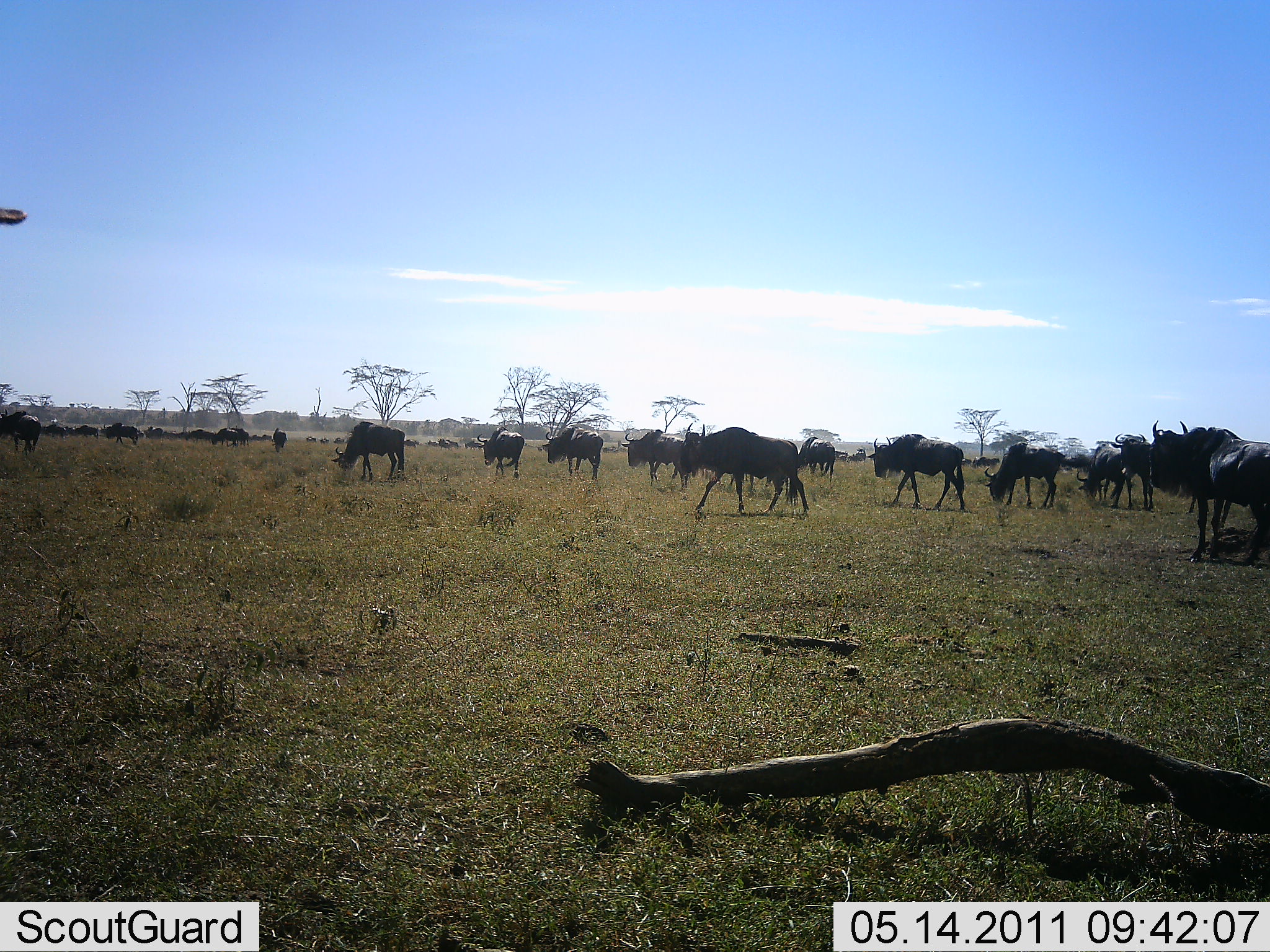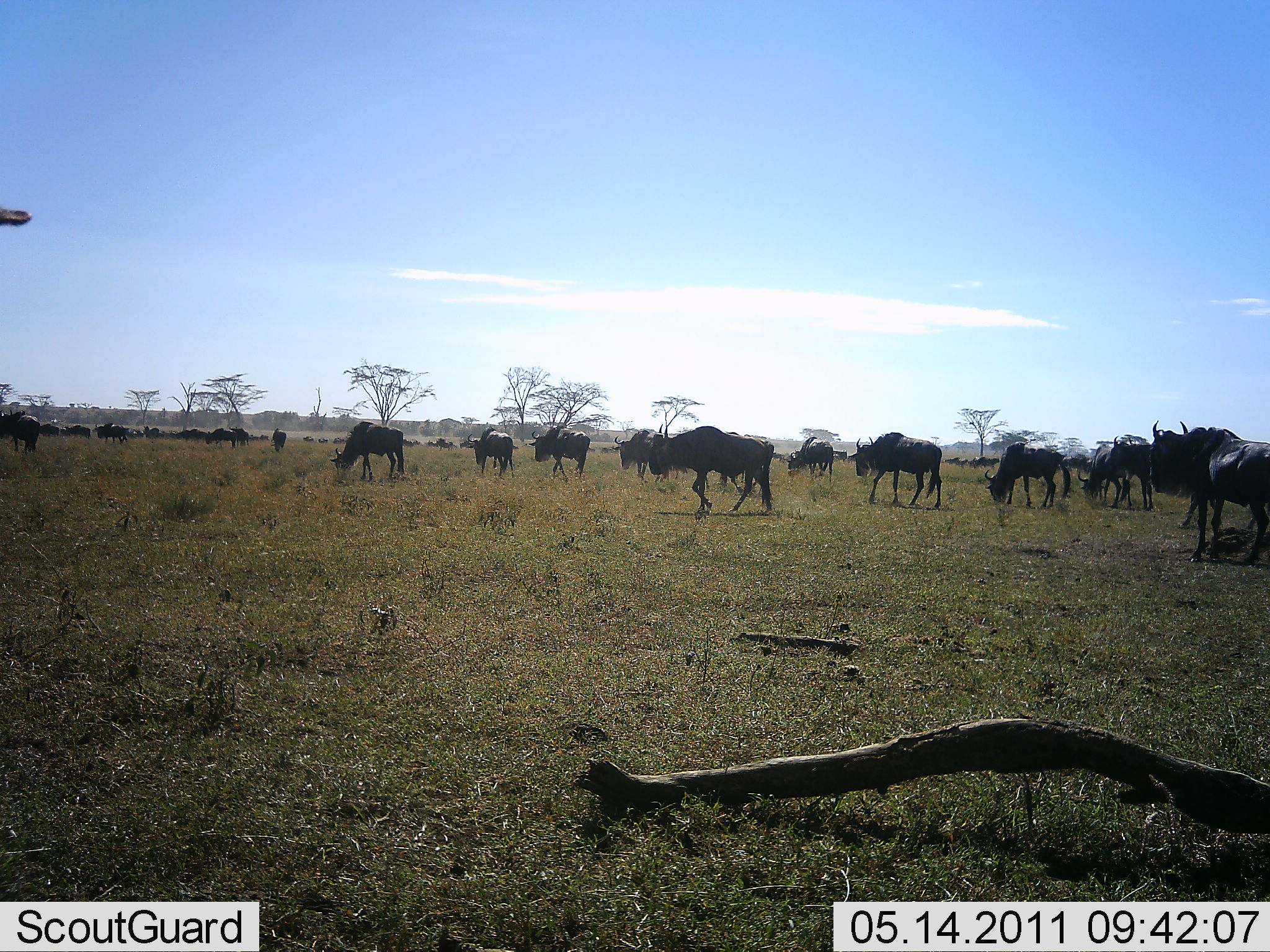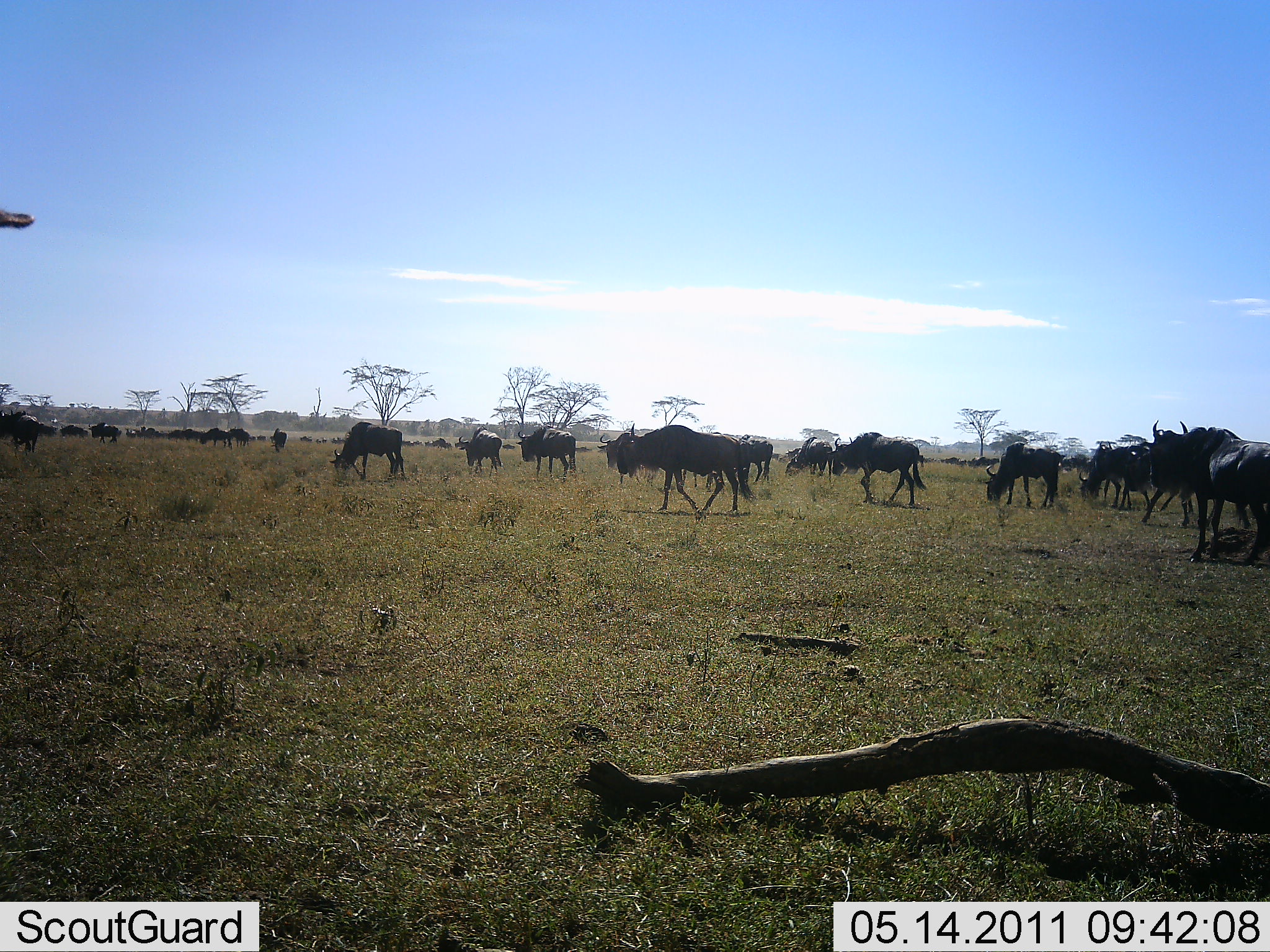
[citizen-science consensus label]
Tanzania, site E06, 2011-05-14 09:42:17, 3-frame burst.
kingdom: Animalia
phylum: Chordata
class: Mammalia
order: Artiodactyla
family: Bovidae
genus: Connochaetes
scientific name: Connochaetes taurinus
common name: blue wildebeest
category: wildebeest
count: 11-50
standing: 64%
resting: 0%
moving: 73%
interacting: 0%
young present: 0%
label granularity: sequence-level